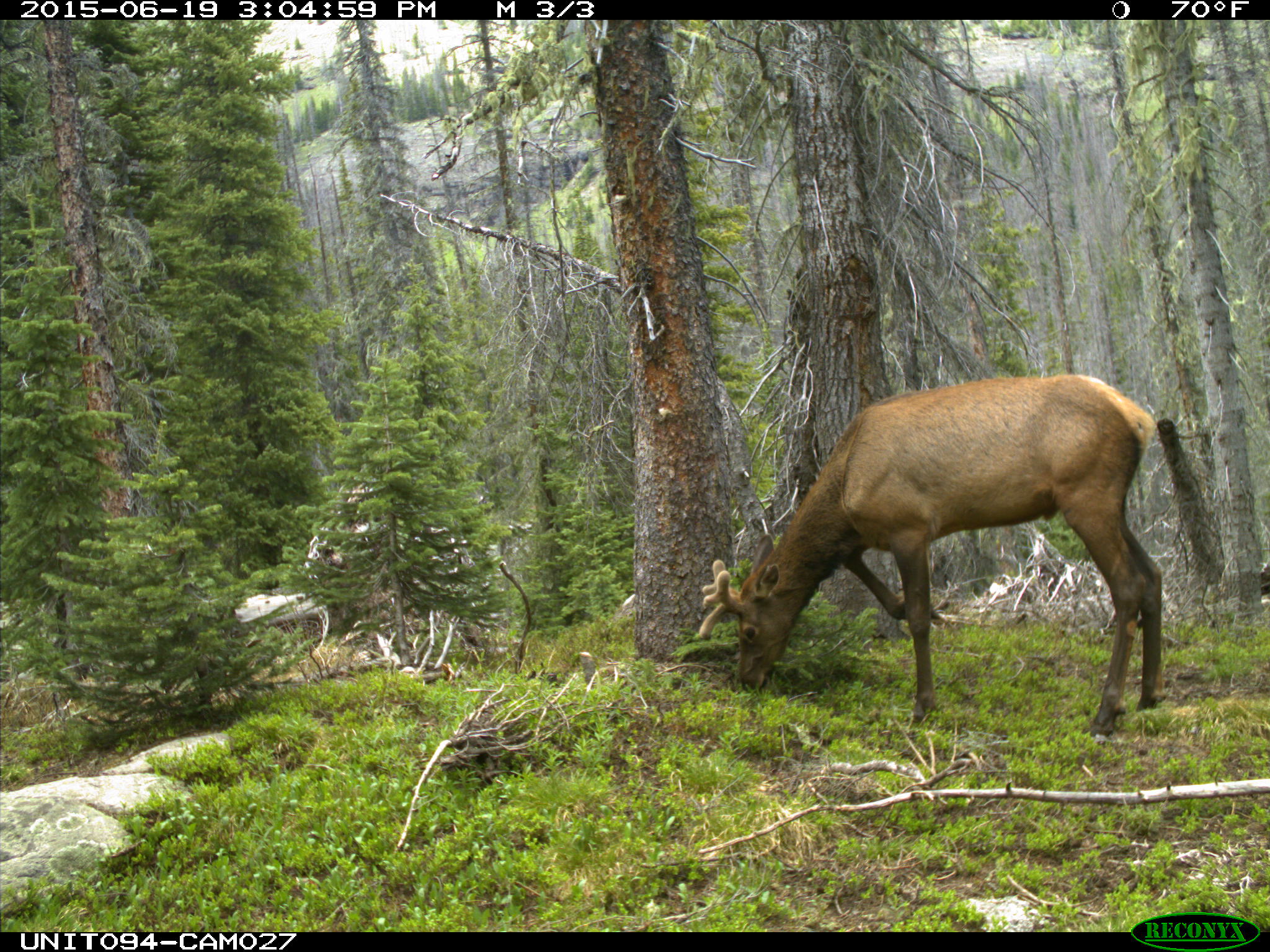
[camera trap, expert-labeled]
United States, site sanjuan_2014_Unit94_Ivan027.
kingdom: Animalia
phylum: Chordata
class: Mammalia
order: Artiodactyla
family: Cervidae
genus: Cervus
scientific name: Cervus elaphus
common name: red deer